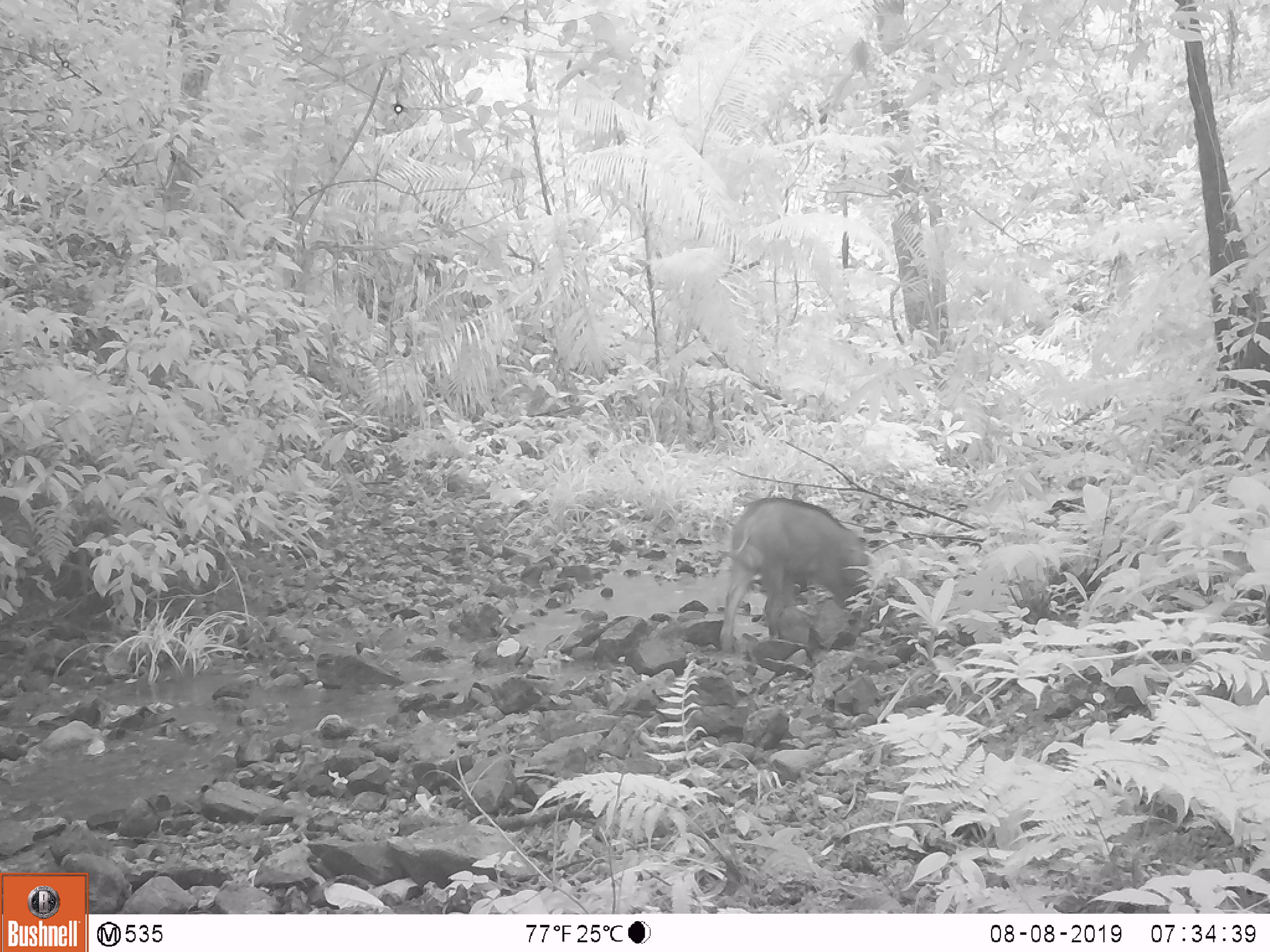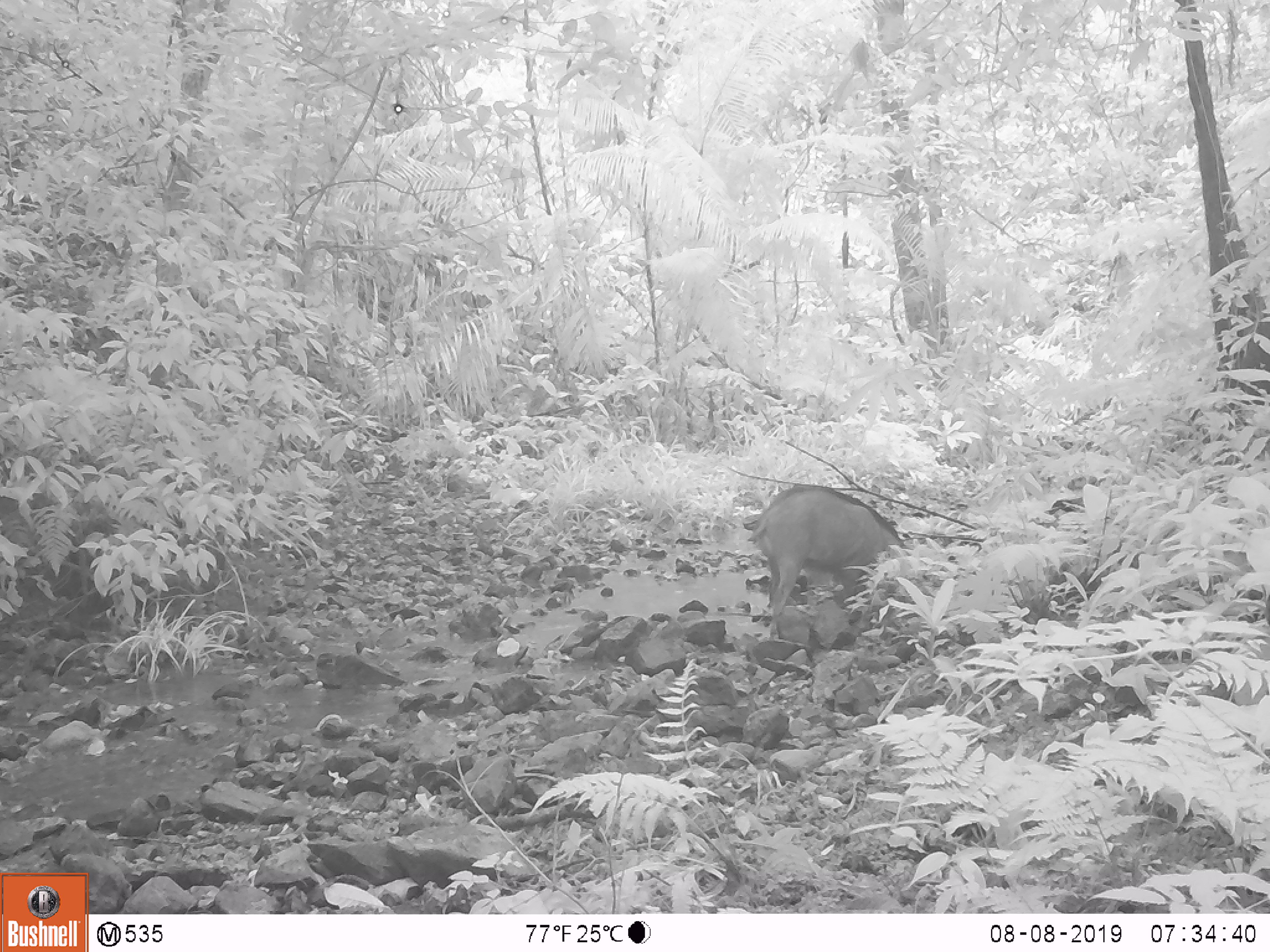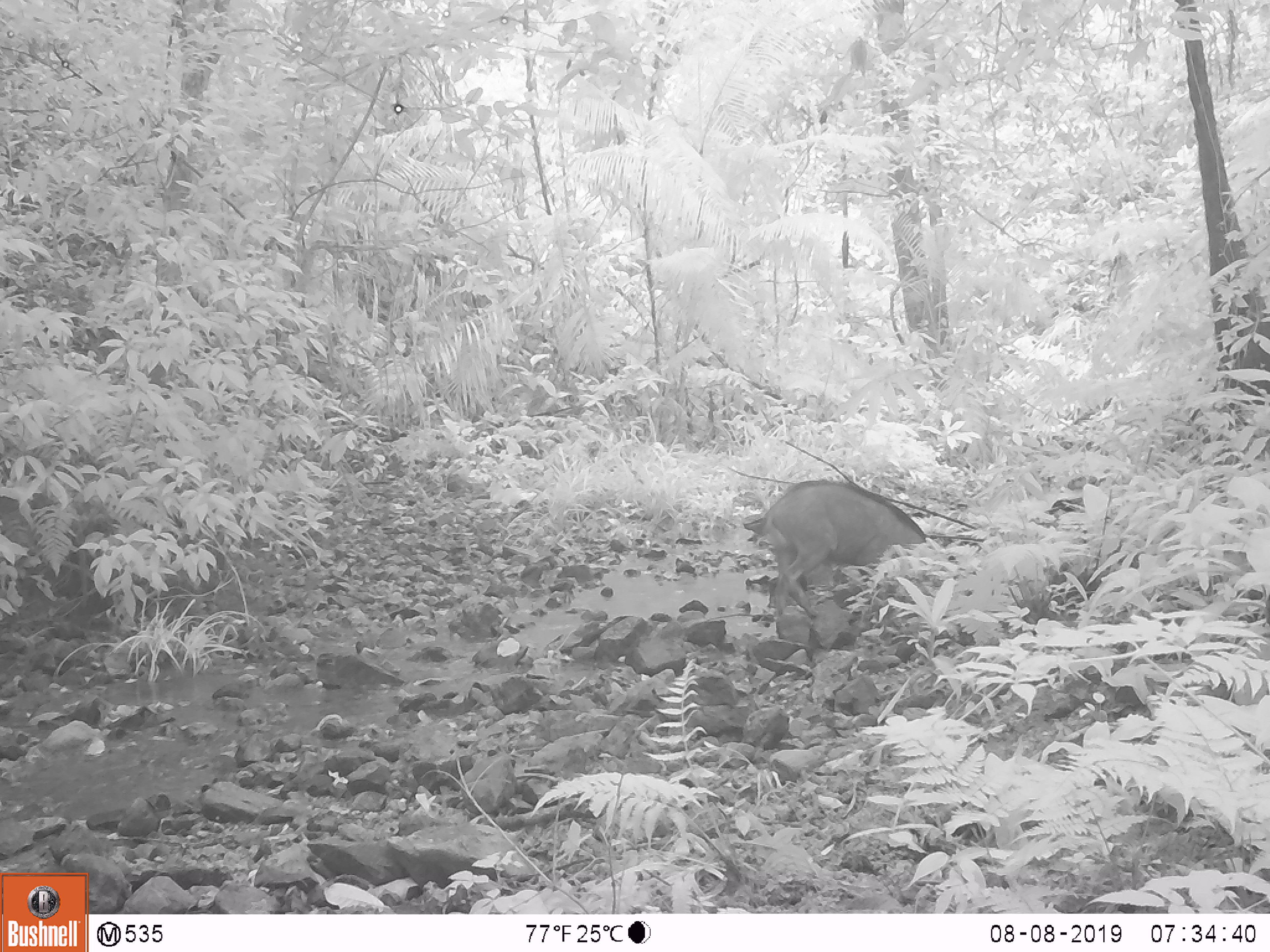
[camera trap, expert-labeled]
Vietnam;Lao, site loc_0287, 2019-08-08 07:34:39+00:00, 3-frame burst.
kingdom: Animalia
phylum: Chordata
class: Mammalia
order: Artiodactyla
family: Suidae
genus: Sus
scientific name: Sus scrofa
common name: eurasian wild pig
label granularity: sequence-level